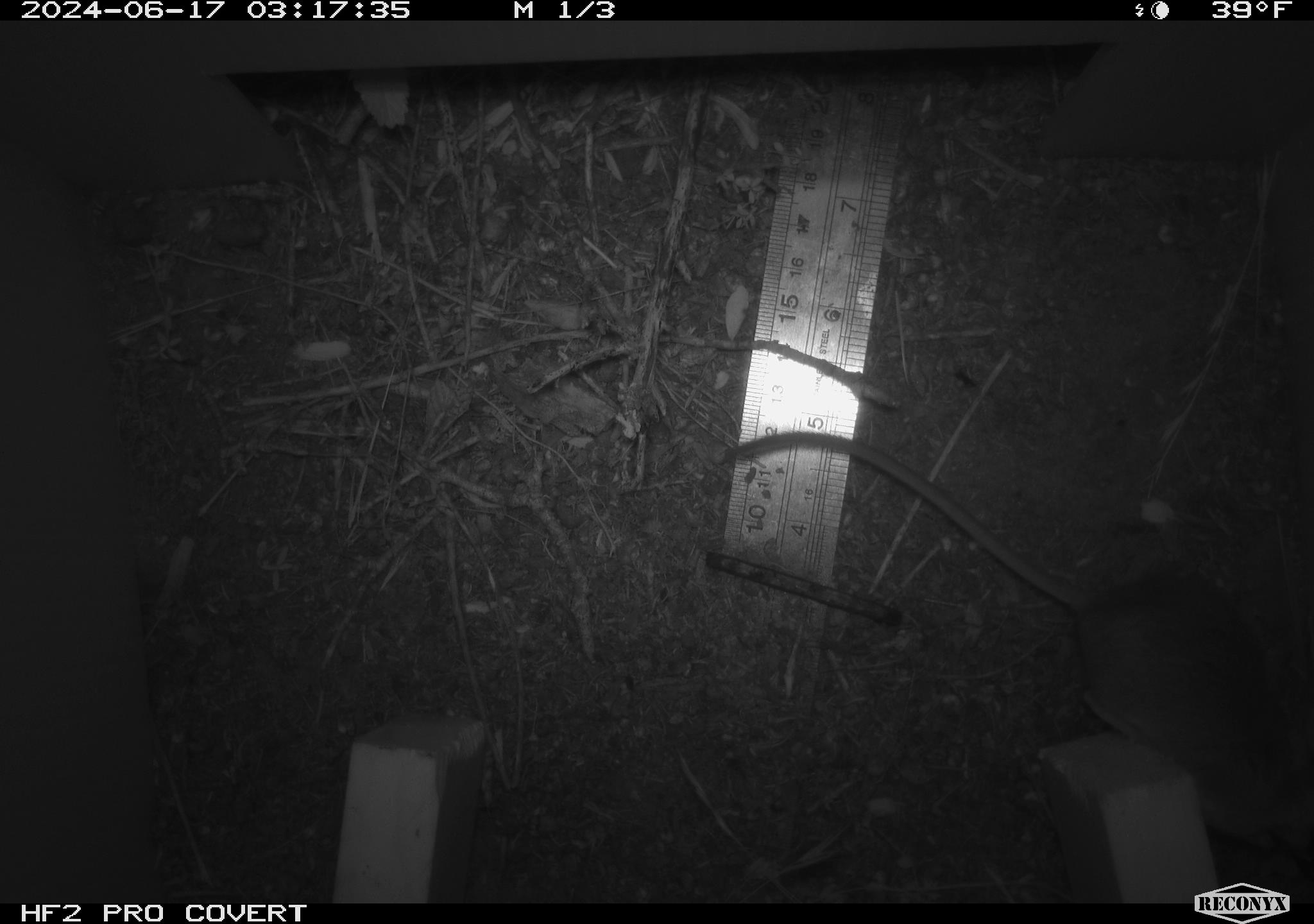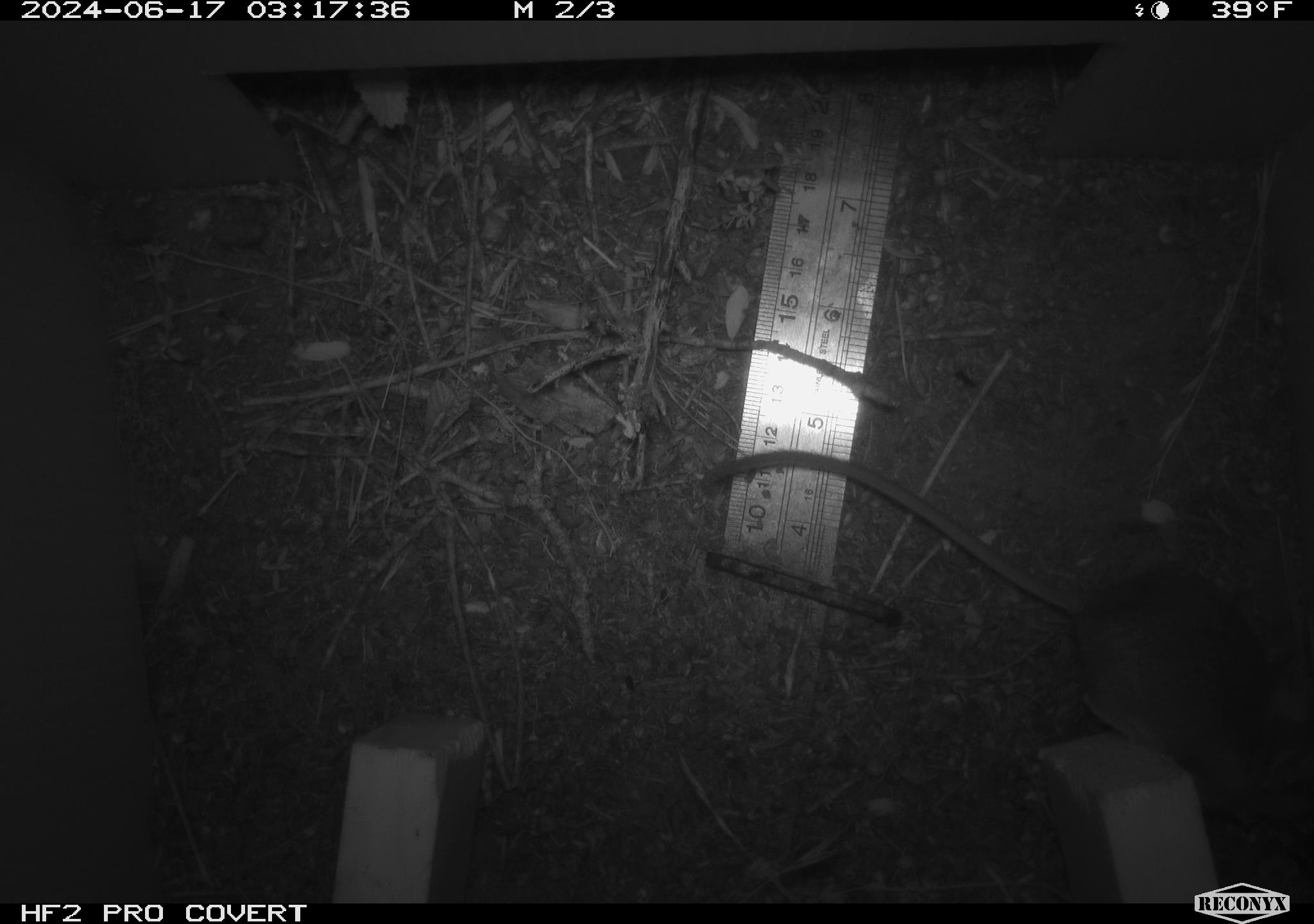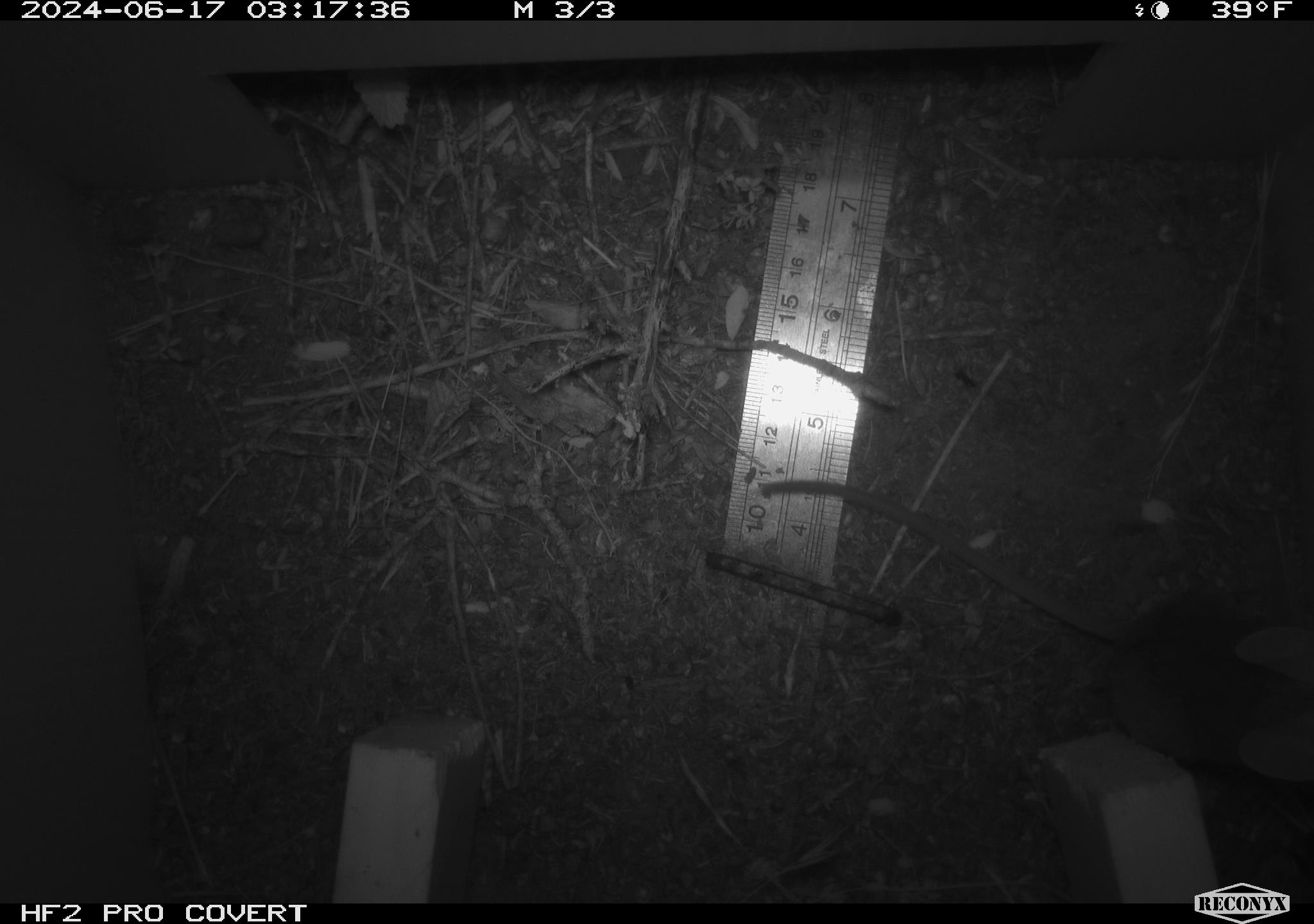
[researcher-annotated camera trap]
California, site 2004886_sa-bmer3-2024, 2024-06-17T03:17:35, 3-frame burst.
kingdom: Animalia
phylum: Chordata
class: Mammalia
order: Rodentia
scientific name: Rodentia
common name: mouse species